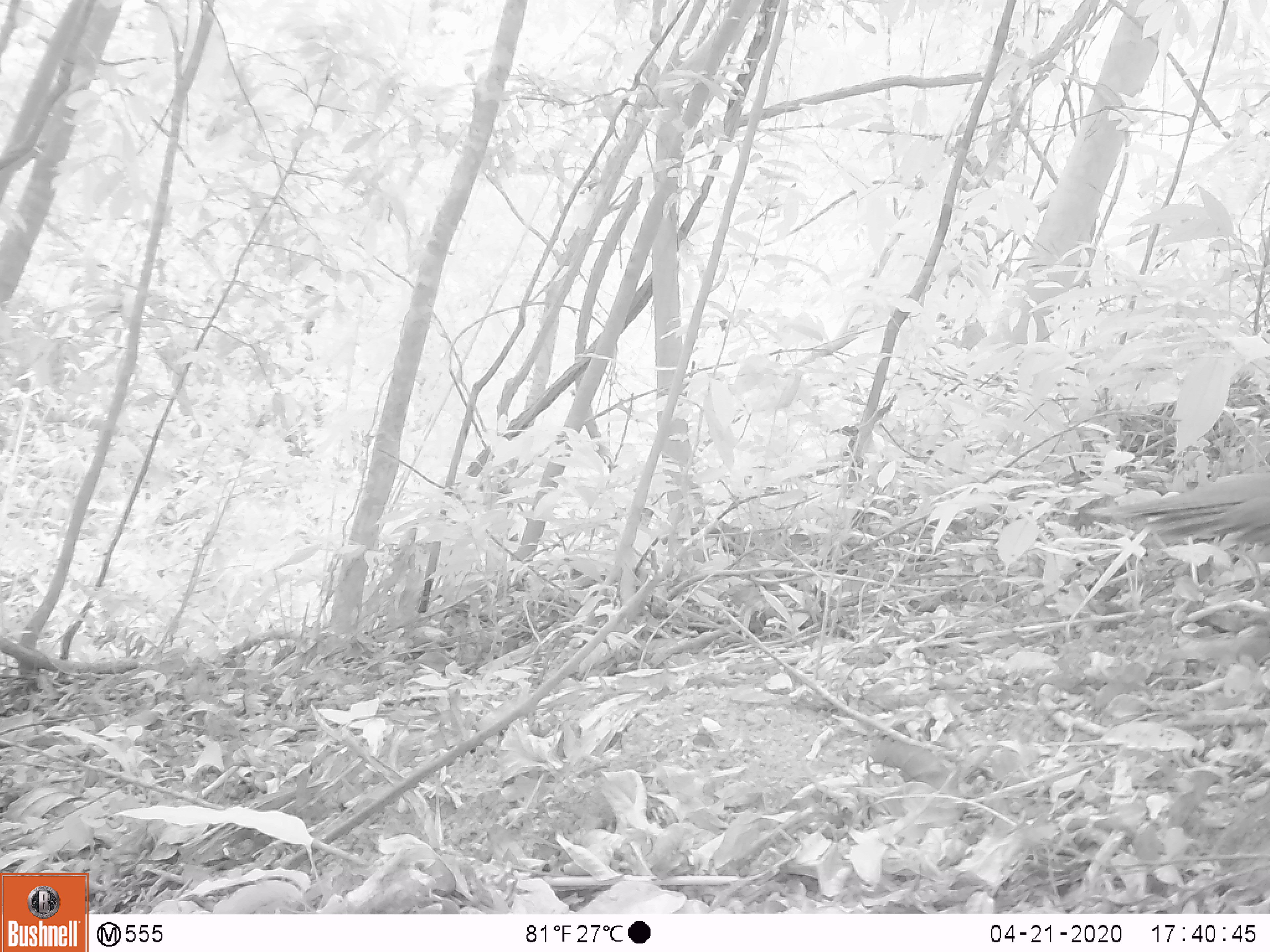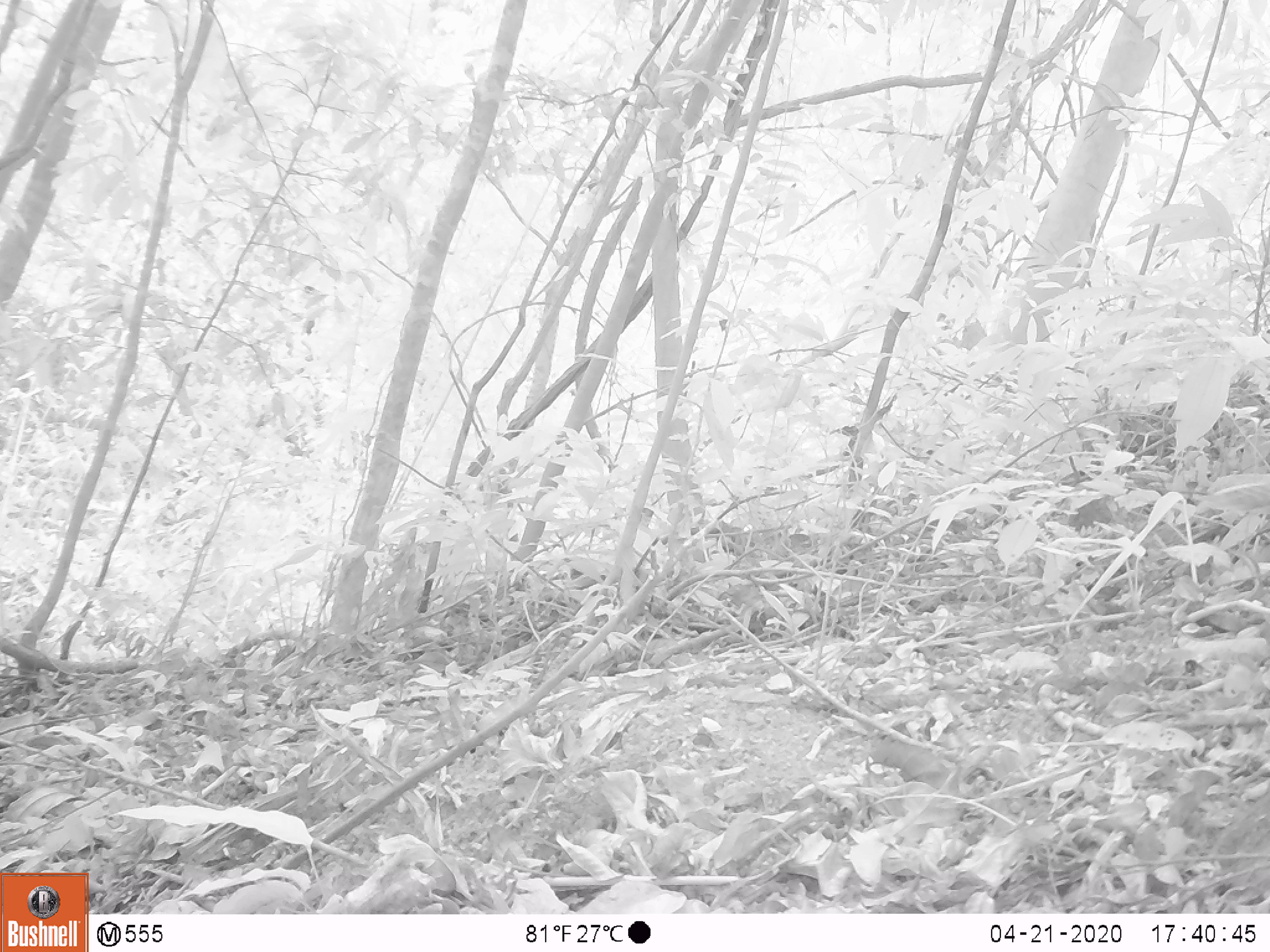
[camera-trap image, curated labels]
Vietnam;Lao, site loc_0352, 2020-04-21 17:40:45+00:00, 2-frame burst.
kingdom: Animalia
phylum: Chordata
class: Aves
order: Galliformes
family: Phasianidae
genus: Polyplectron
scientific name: Polyplectron bicalcaratum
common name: gray peacock-pheasant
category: grey peacock pheasant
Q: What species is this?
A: Grey peacock pheasant (gray peacock-pheasant) (Polyplectron bicalcaratum).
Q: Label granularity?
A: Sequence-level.